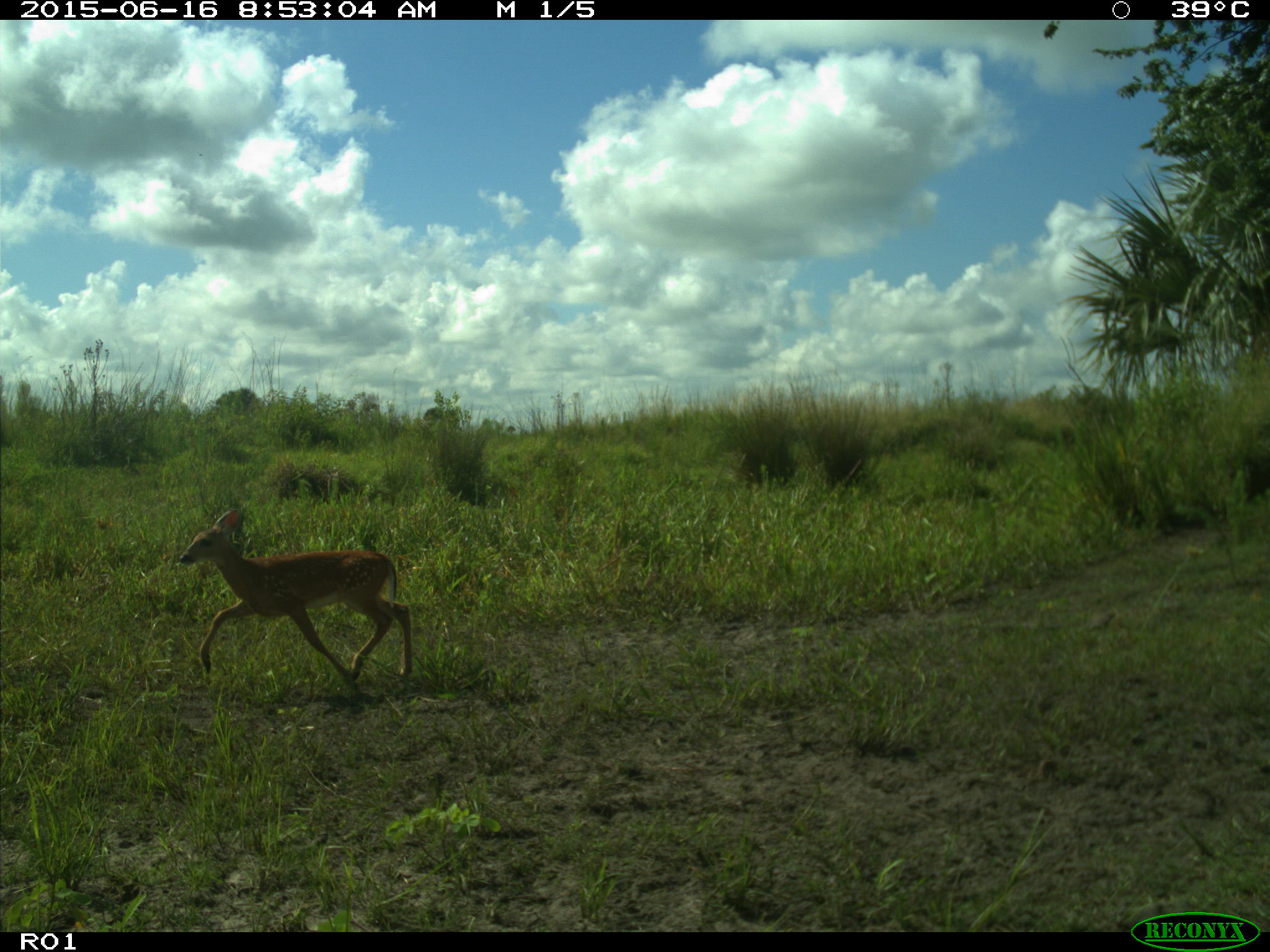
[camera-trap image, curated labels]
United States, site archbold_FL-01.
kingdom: Animalia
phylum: Chordata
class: Mammalia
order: Artiodactyla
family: Cervidae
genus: Odocoileus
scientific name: Odocoileus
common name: deer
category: unidentified deer